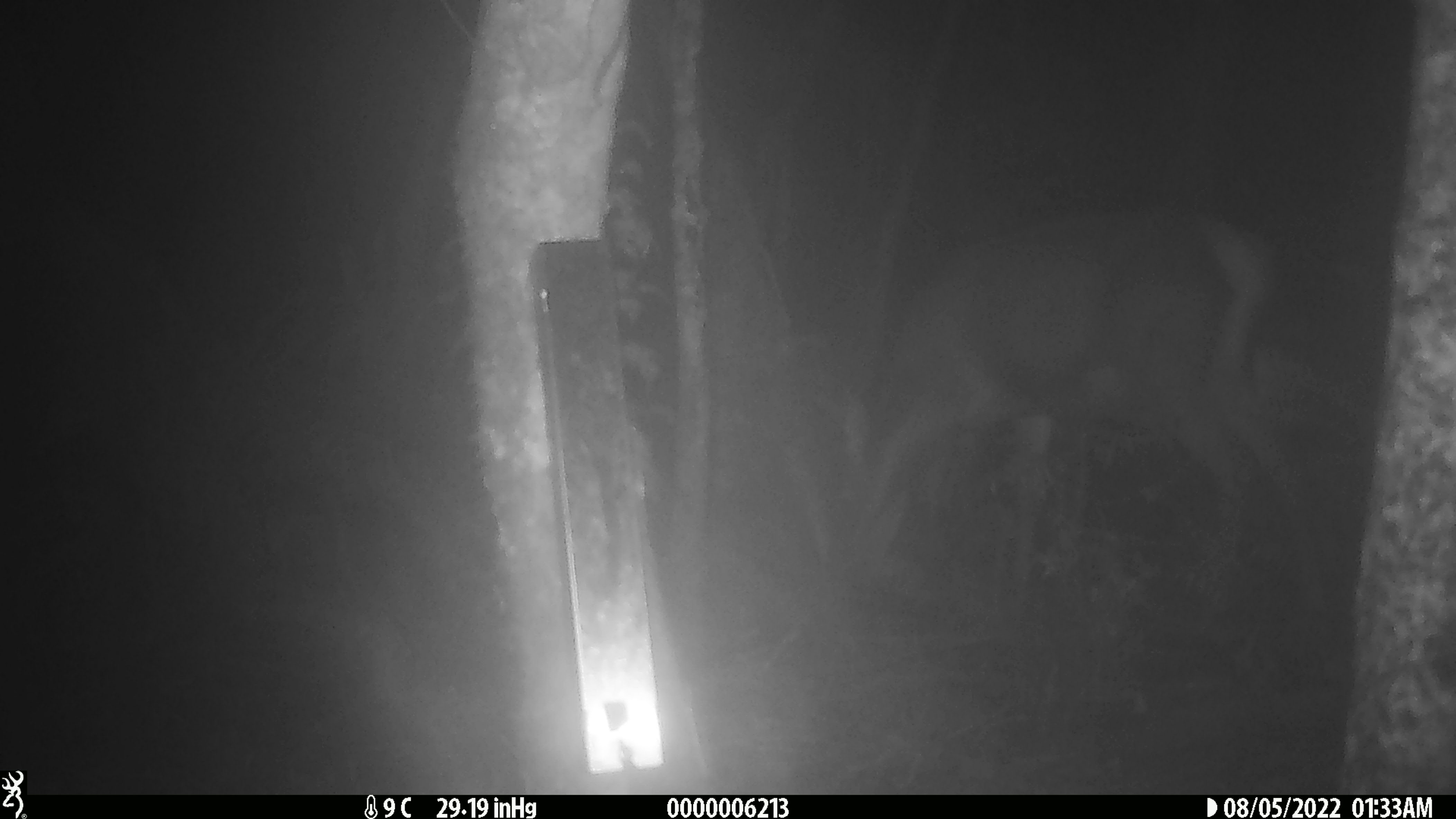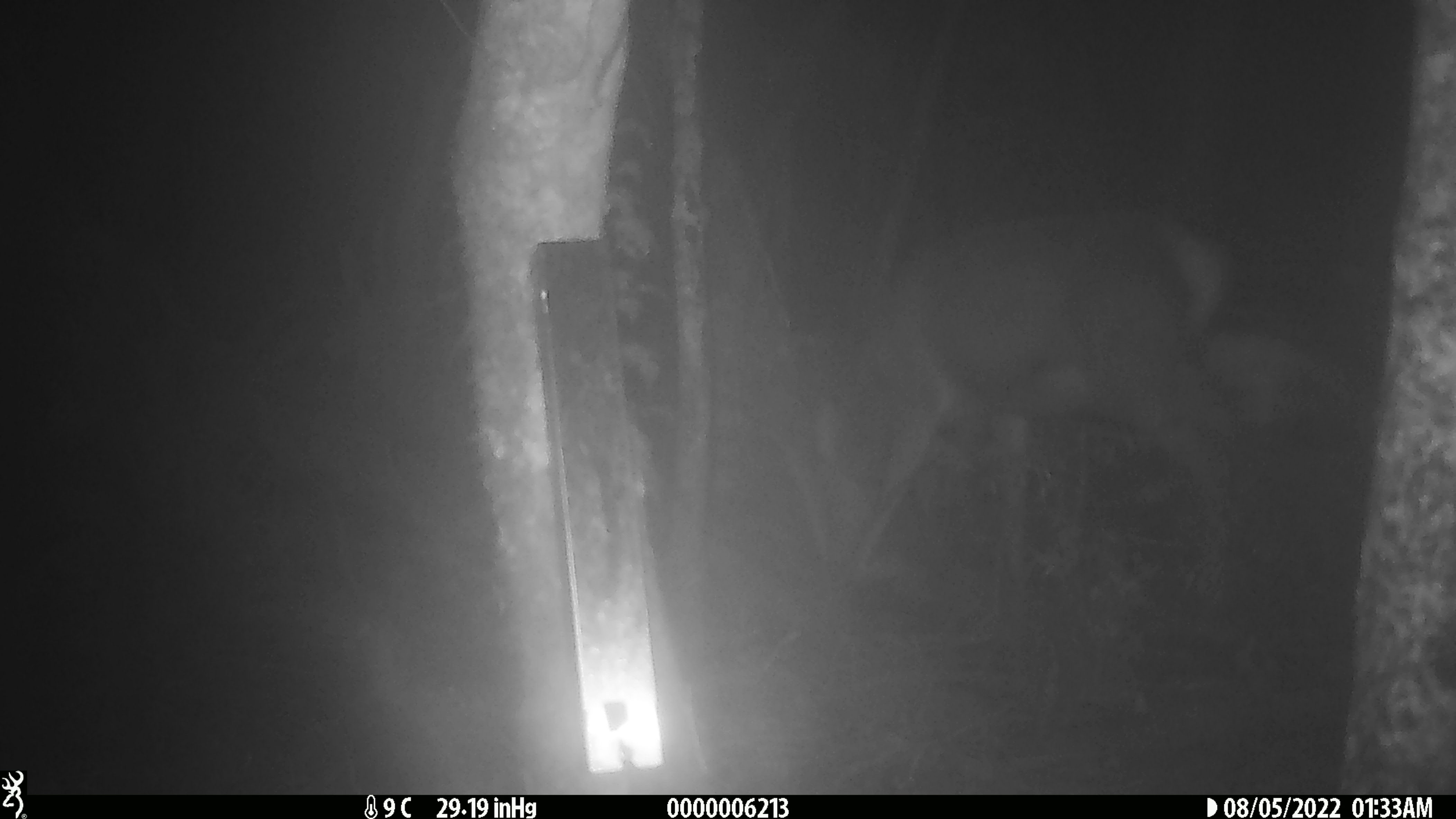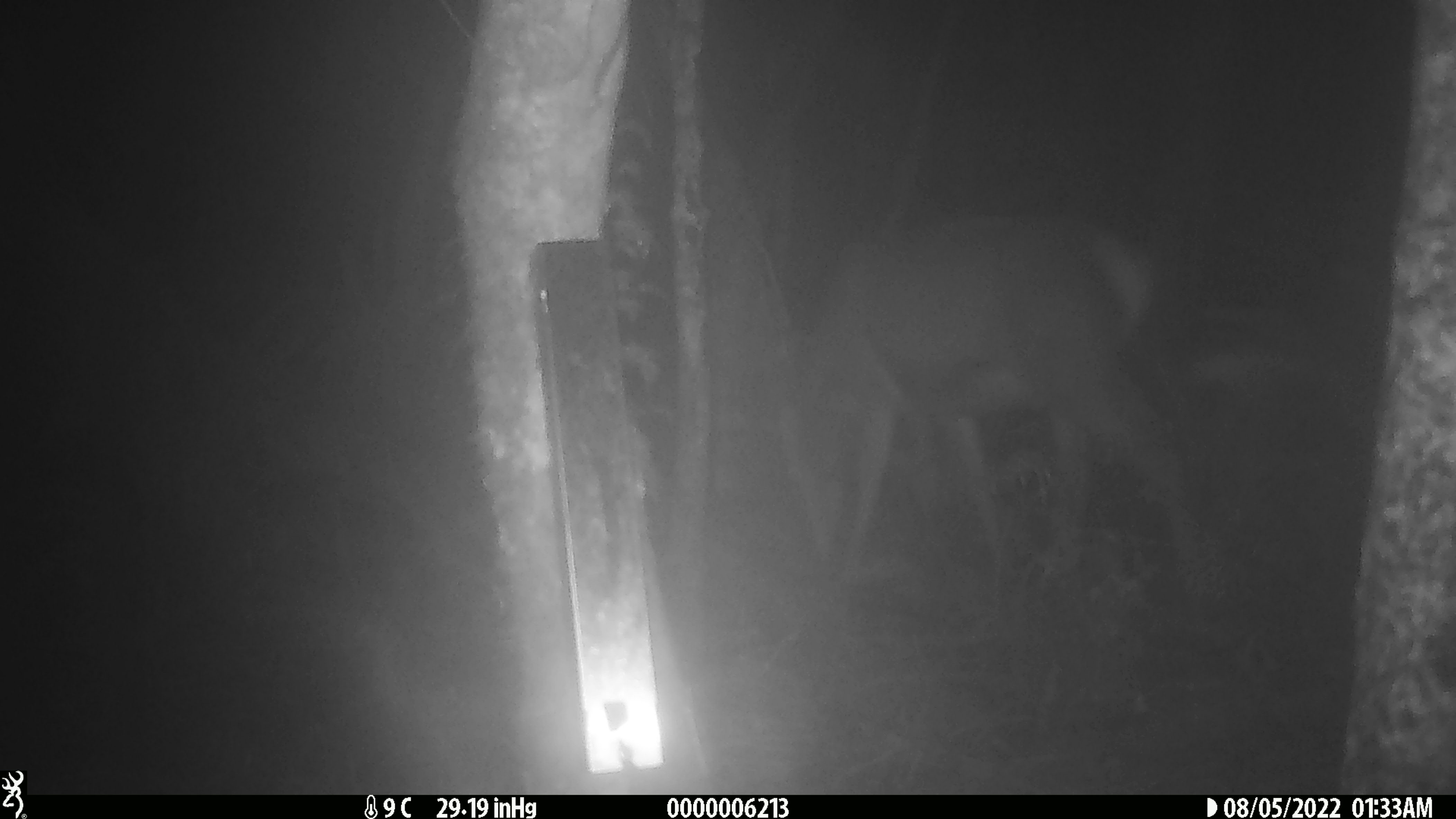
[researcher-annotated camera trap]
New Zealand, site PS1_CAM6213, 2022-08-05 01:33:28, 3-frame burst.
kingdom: Animalia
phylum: Chordata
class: Mammalia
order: Artiodactyla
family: Cervidae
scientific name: Cervidae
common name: deer